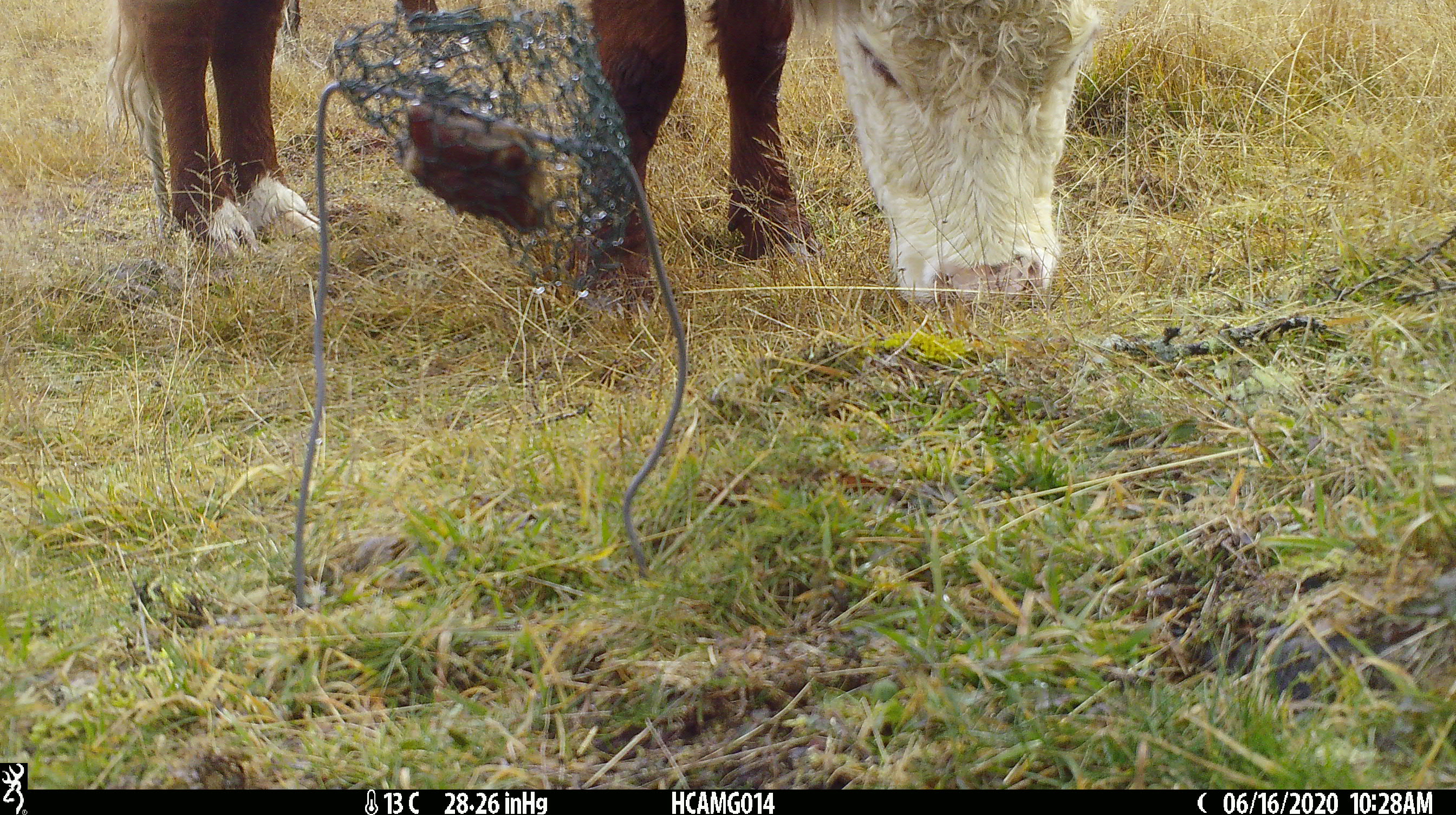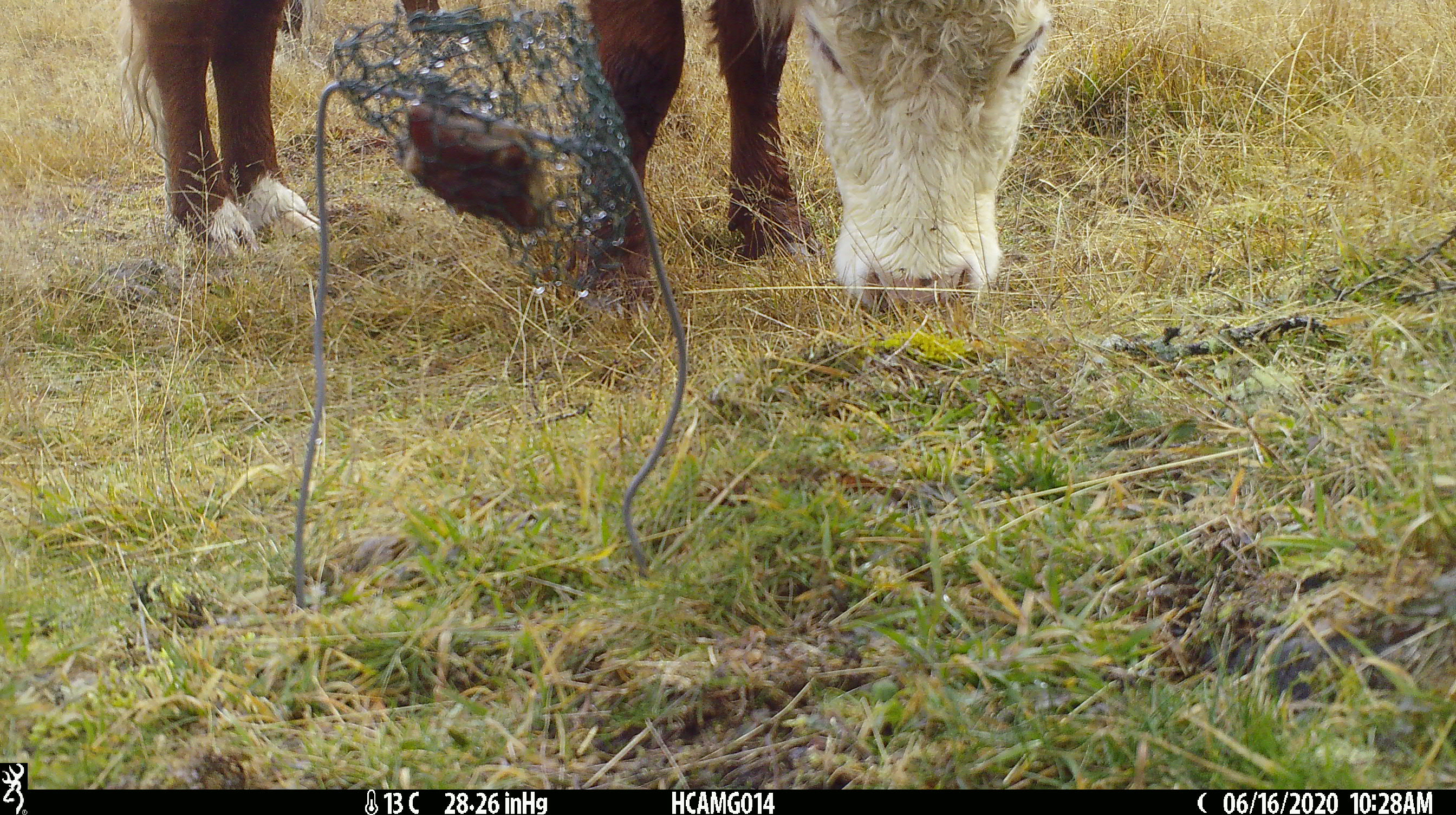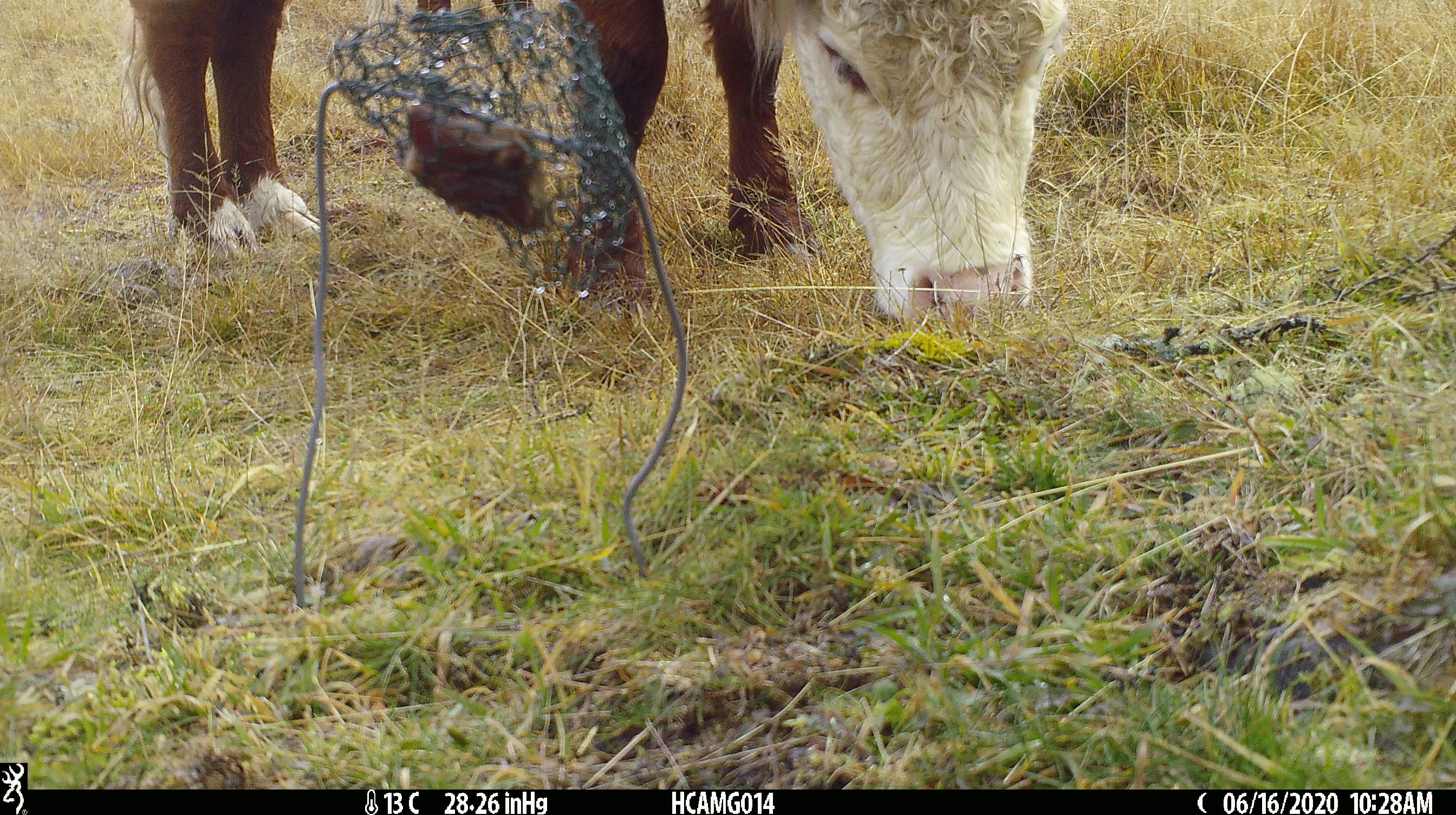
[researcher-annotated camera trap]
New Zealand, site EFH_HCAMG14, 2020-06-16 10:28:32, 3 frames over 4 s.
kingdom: Animalia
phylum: Chordata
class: Mammalia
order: Artiodactyla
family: Bovidae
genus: Bos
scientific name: Bos taurus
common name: domestic cow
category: cow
Cow (domestic cow) (Bos taurus).